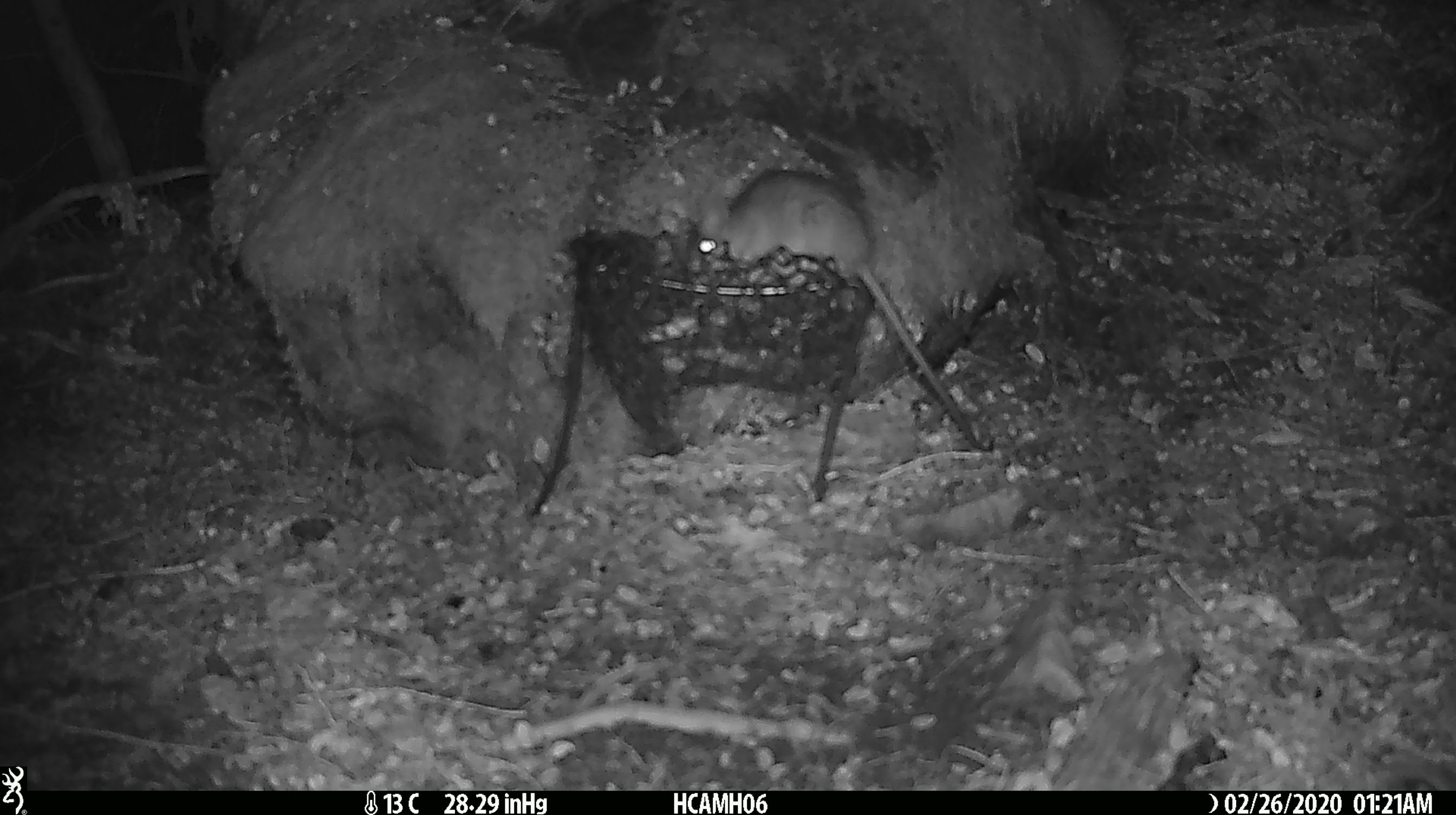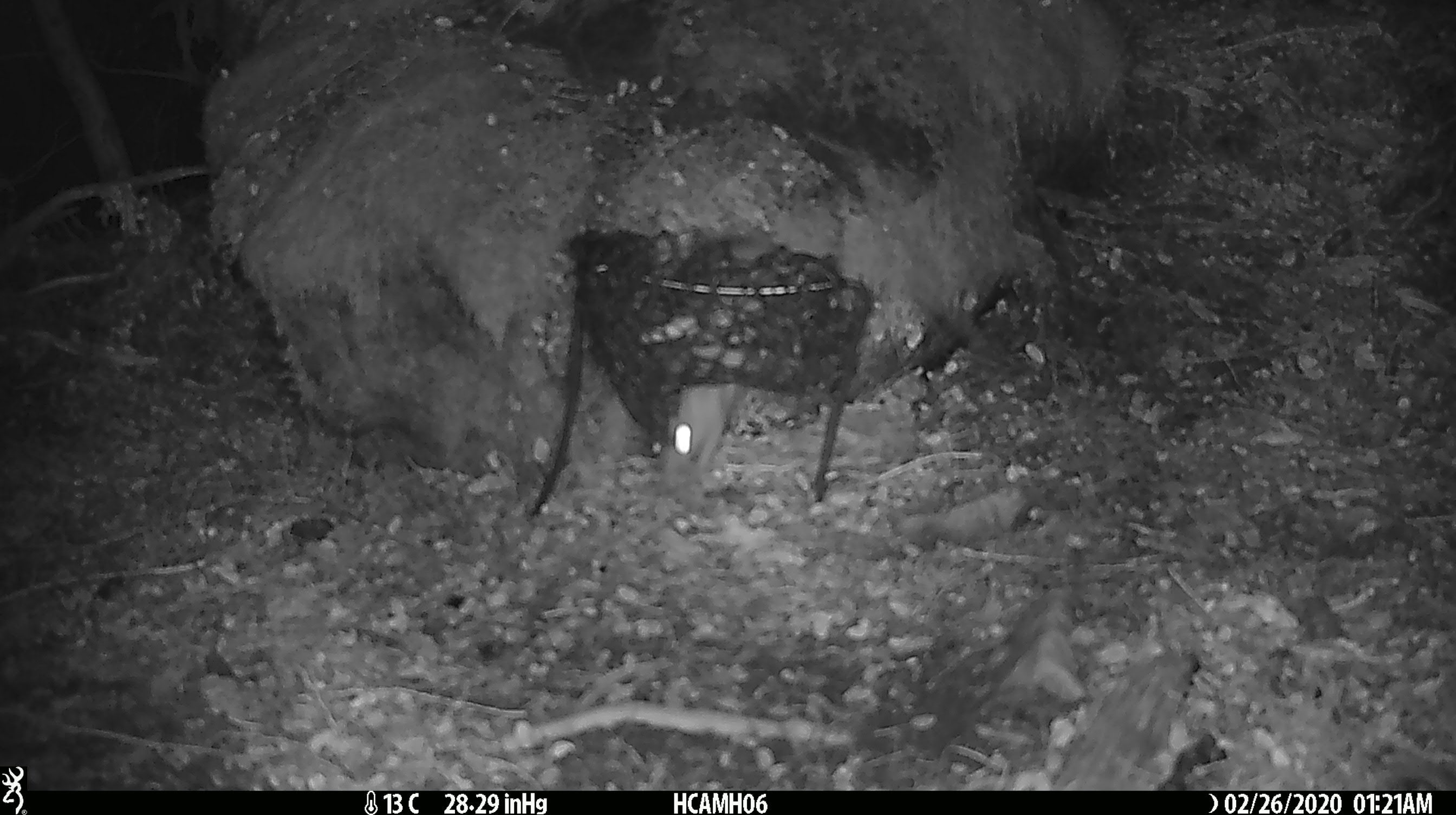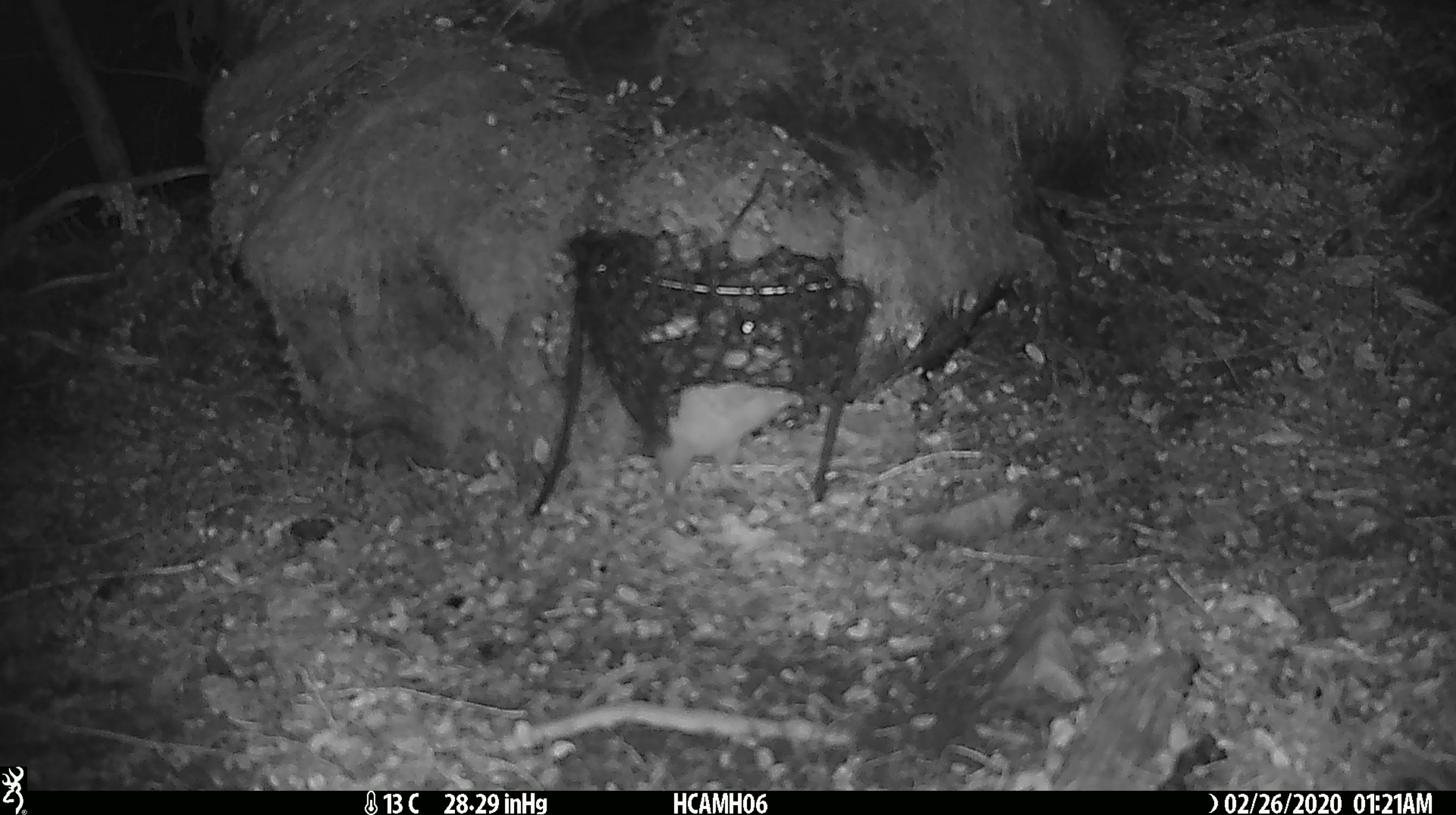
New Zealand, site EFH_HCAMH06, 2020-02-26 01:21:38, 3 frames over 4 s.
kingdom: Animalia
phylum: Chordata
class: Mammalia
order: Rodentia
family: Muridae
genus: Rattus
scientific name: Rattus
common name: rat